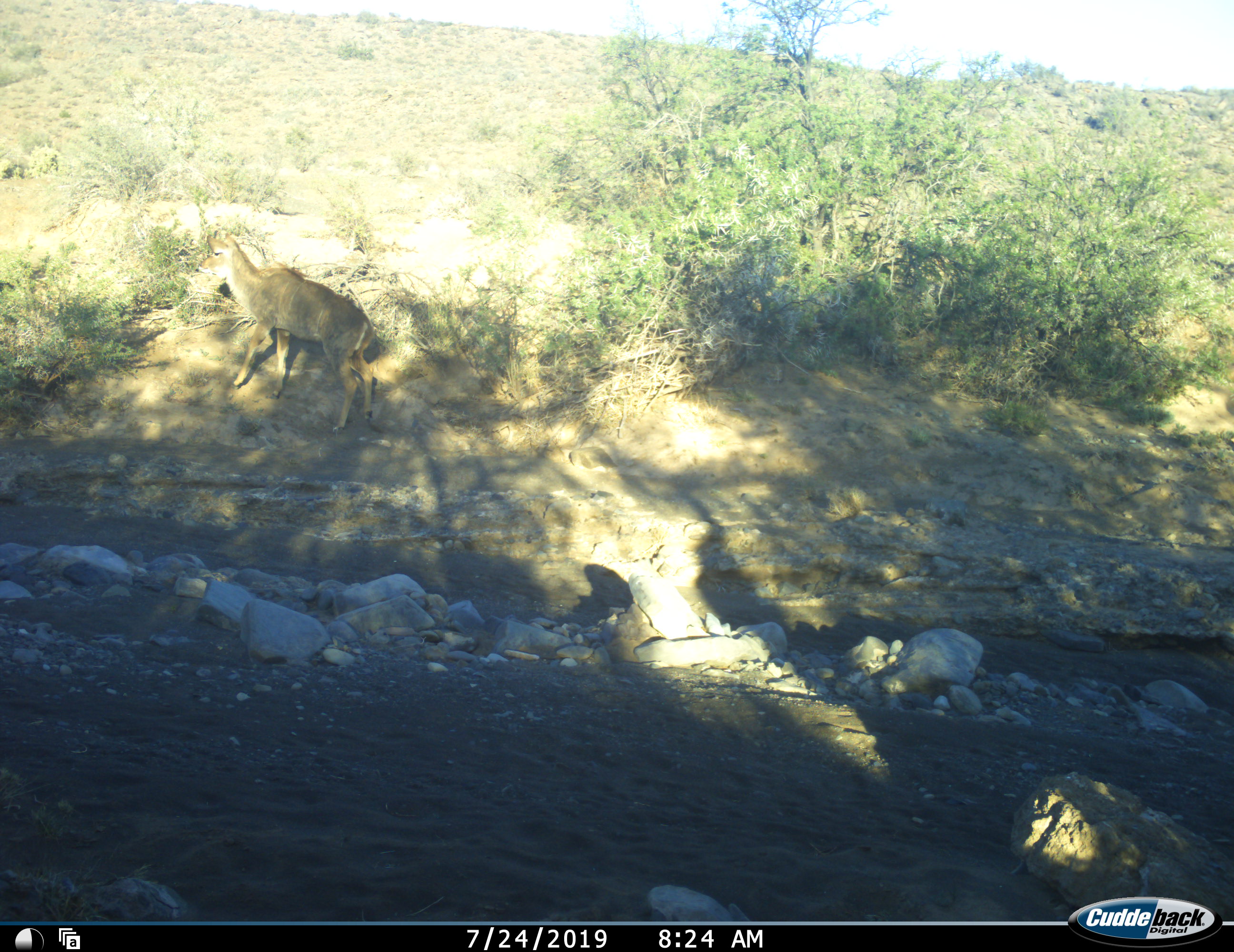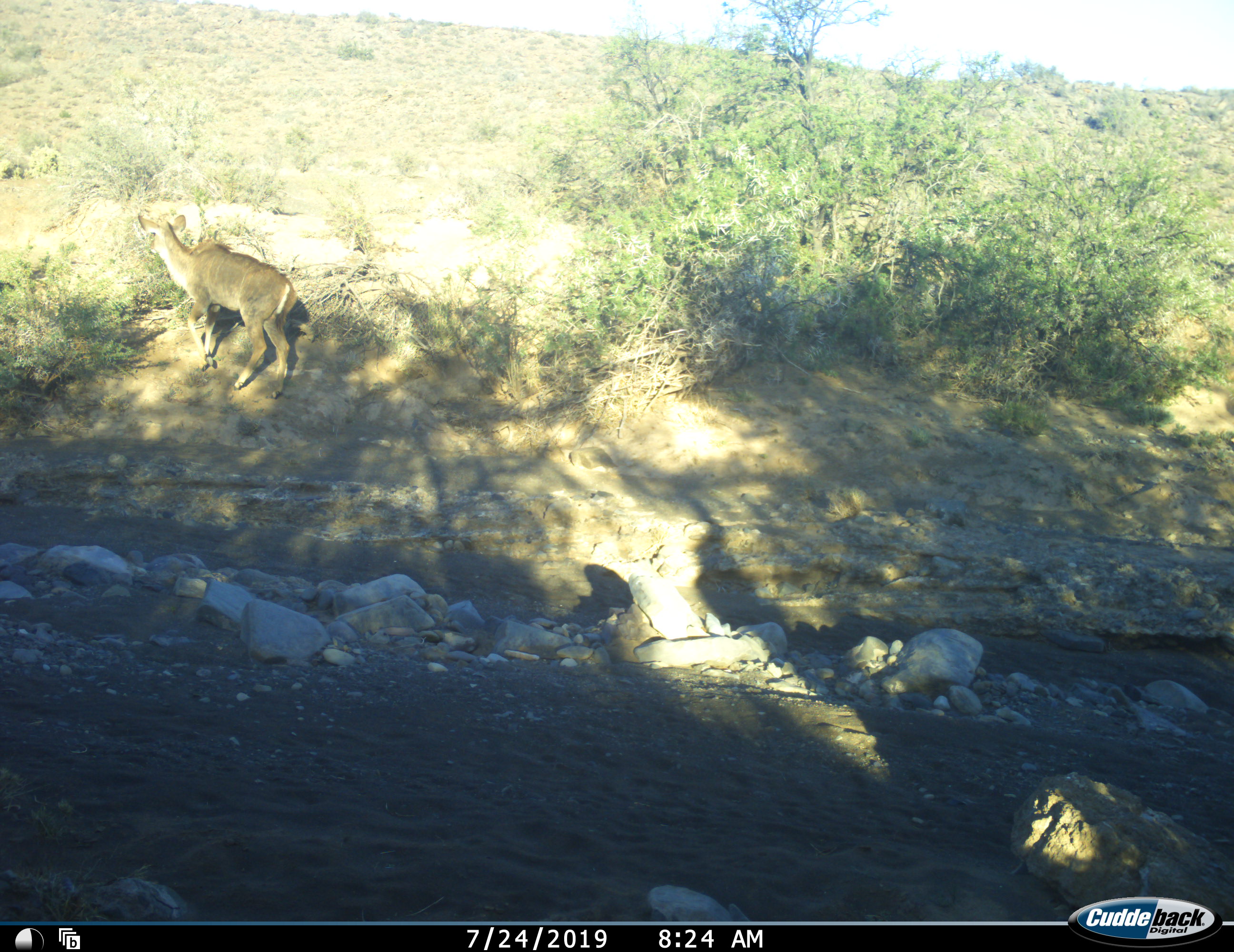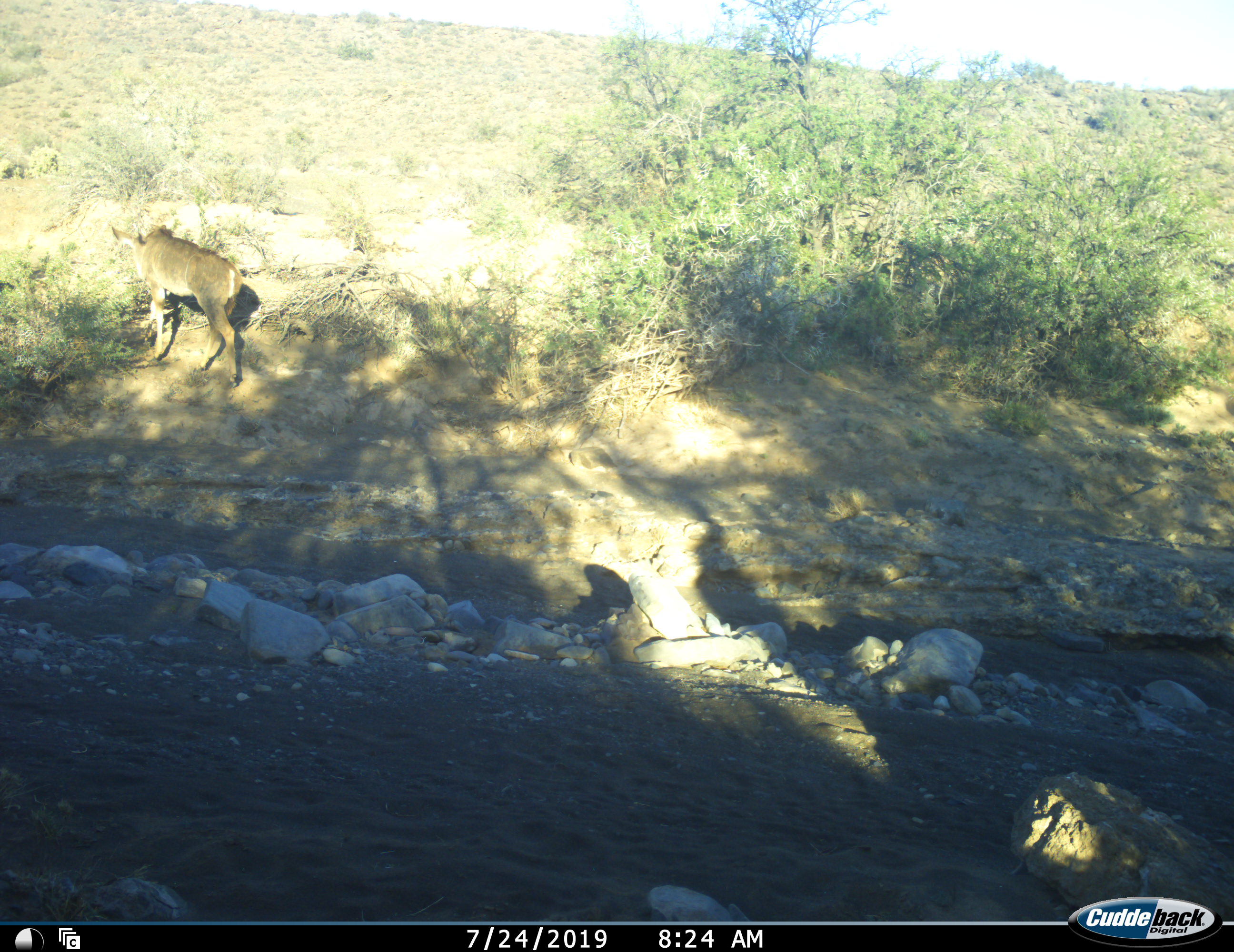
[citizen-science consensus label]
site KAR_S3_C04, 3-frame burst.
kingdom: Animalia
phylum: Chordata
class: Mammalia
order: Artiodactyla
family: Bovidae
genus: Tragelaphus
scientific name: Tragelaphus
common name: kudu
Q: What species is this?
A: Kudu (Tragelaphus).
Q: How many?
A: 1.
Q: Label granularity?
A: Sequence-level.